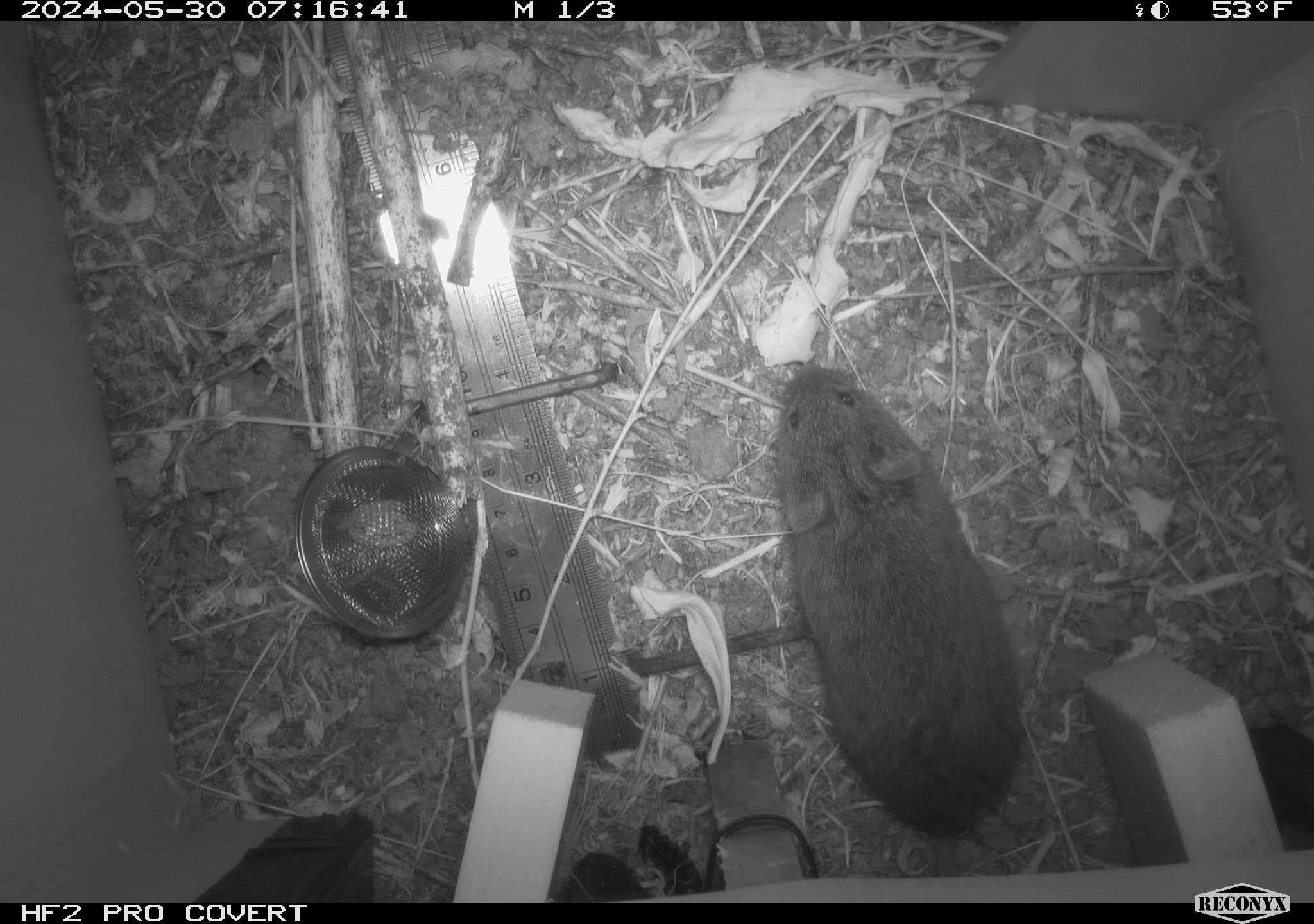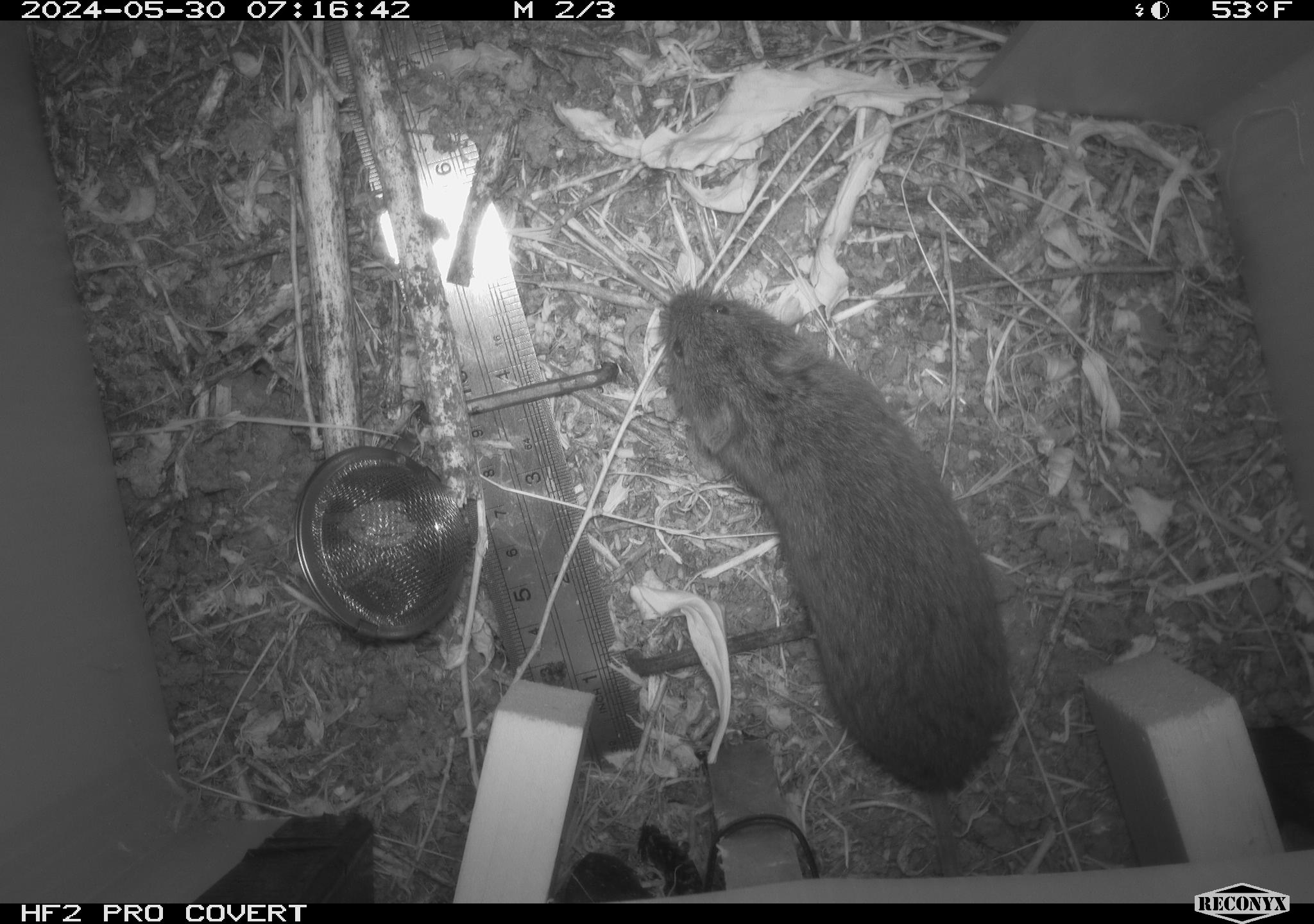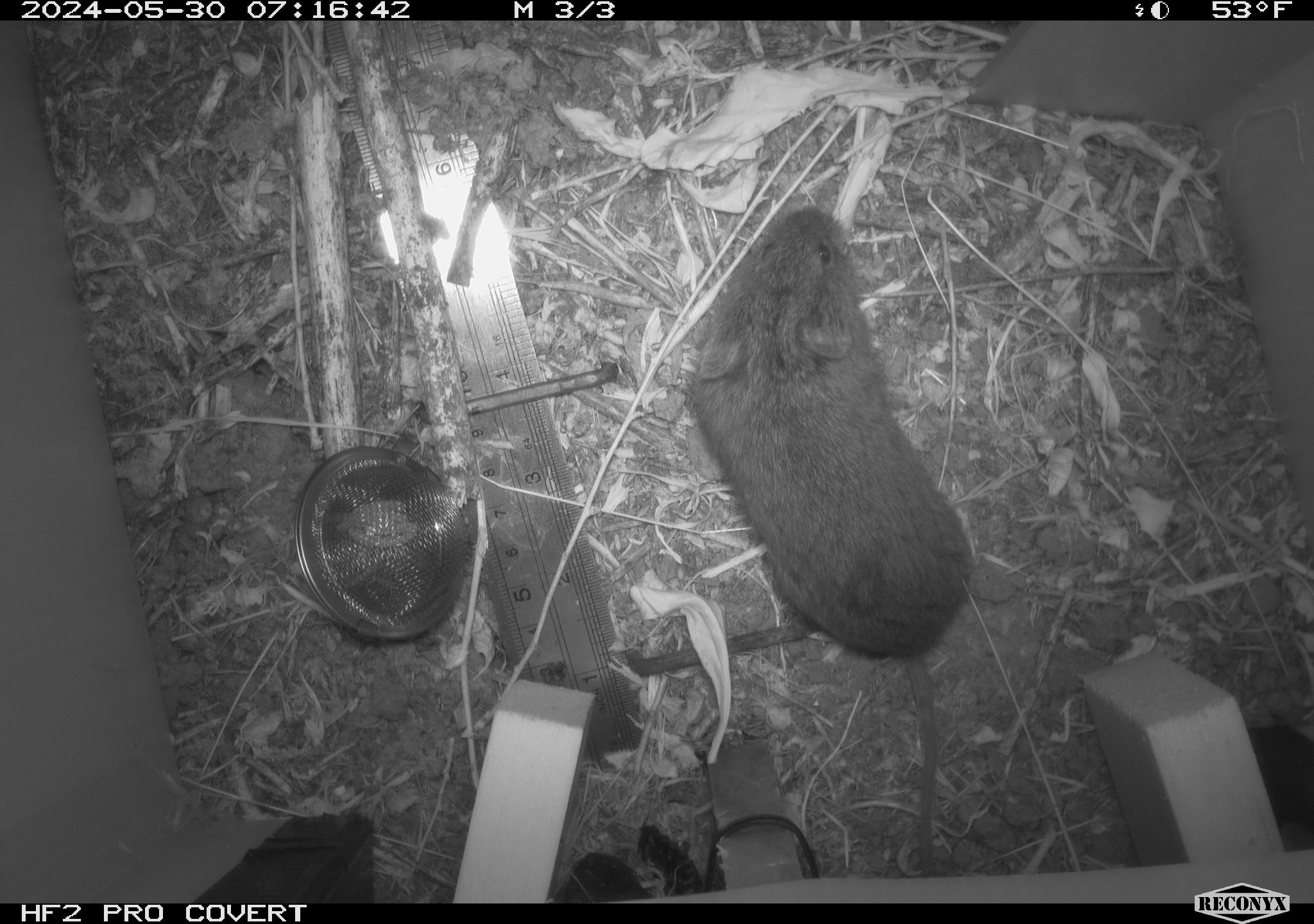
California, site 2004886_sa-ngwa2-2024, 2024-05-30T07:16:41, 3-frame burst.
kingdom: Animalia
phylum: Chordata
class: Mammalia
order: Rodentia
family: Cricetidae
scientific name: Arvicolinae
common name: voles, lemmings, and muskrats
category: arvicolinae subfamily